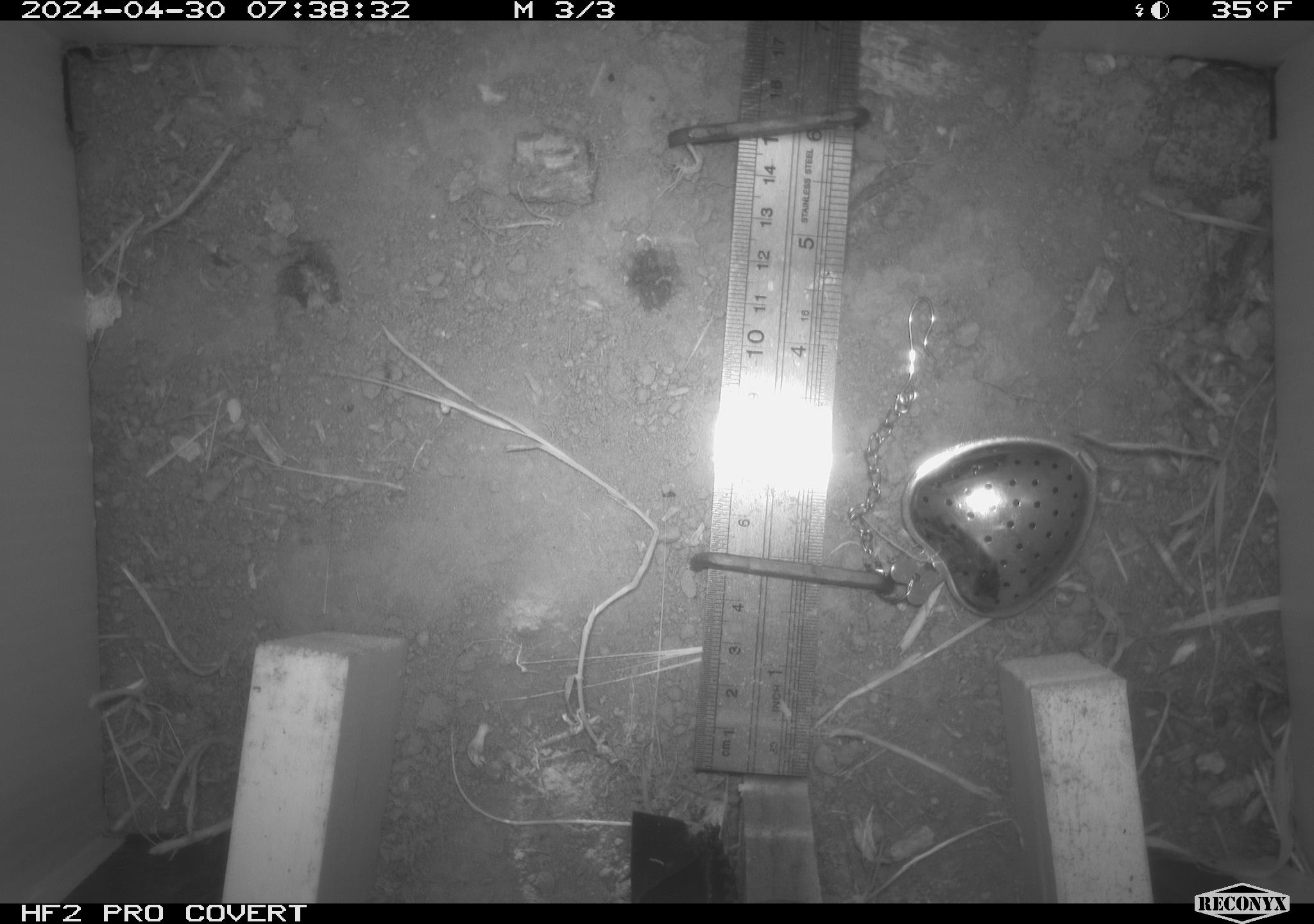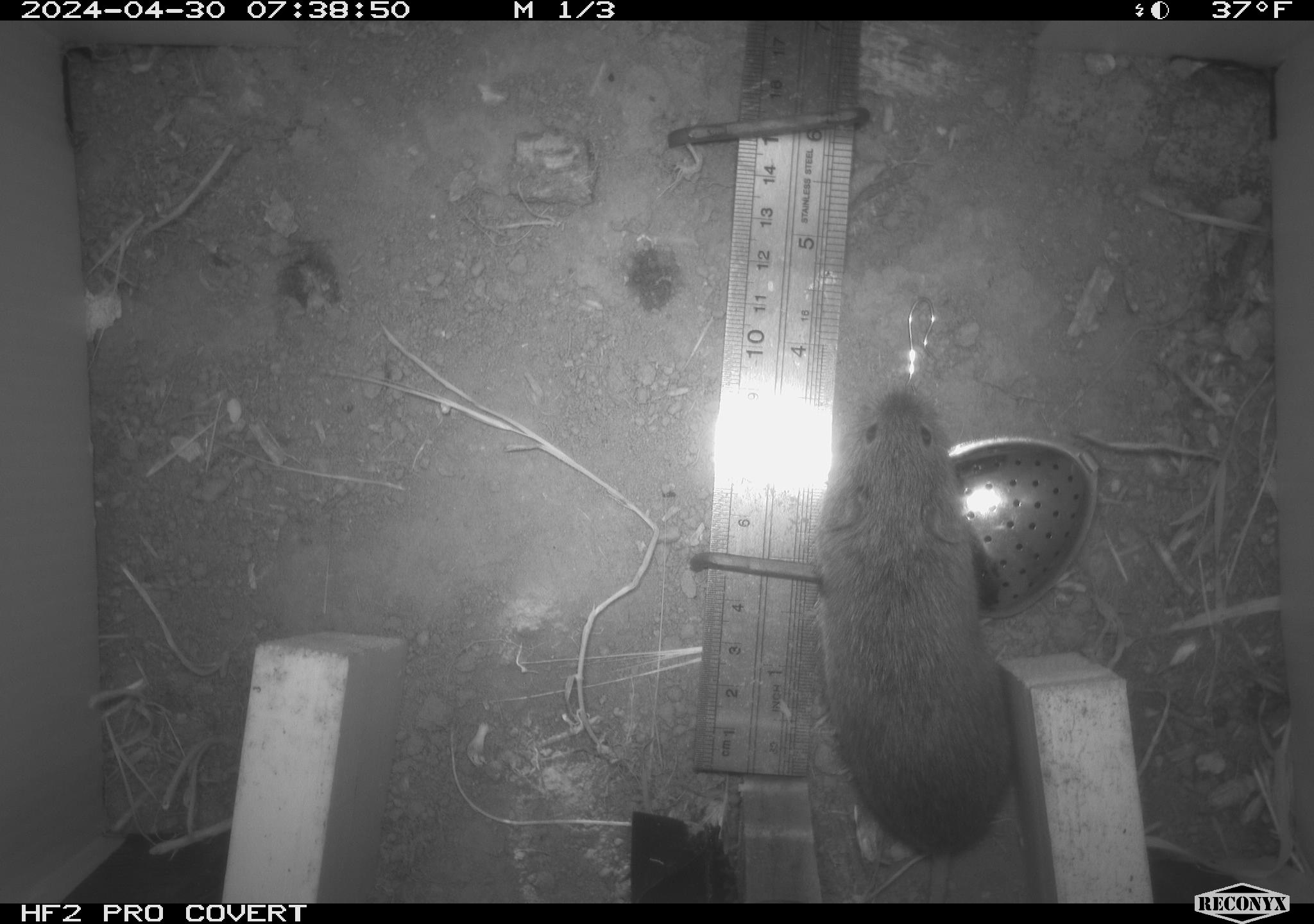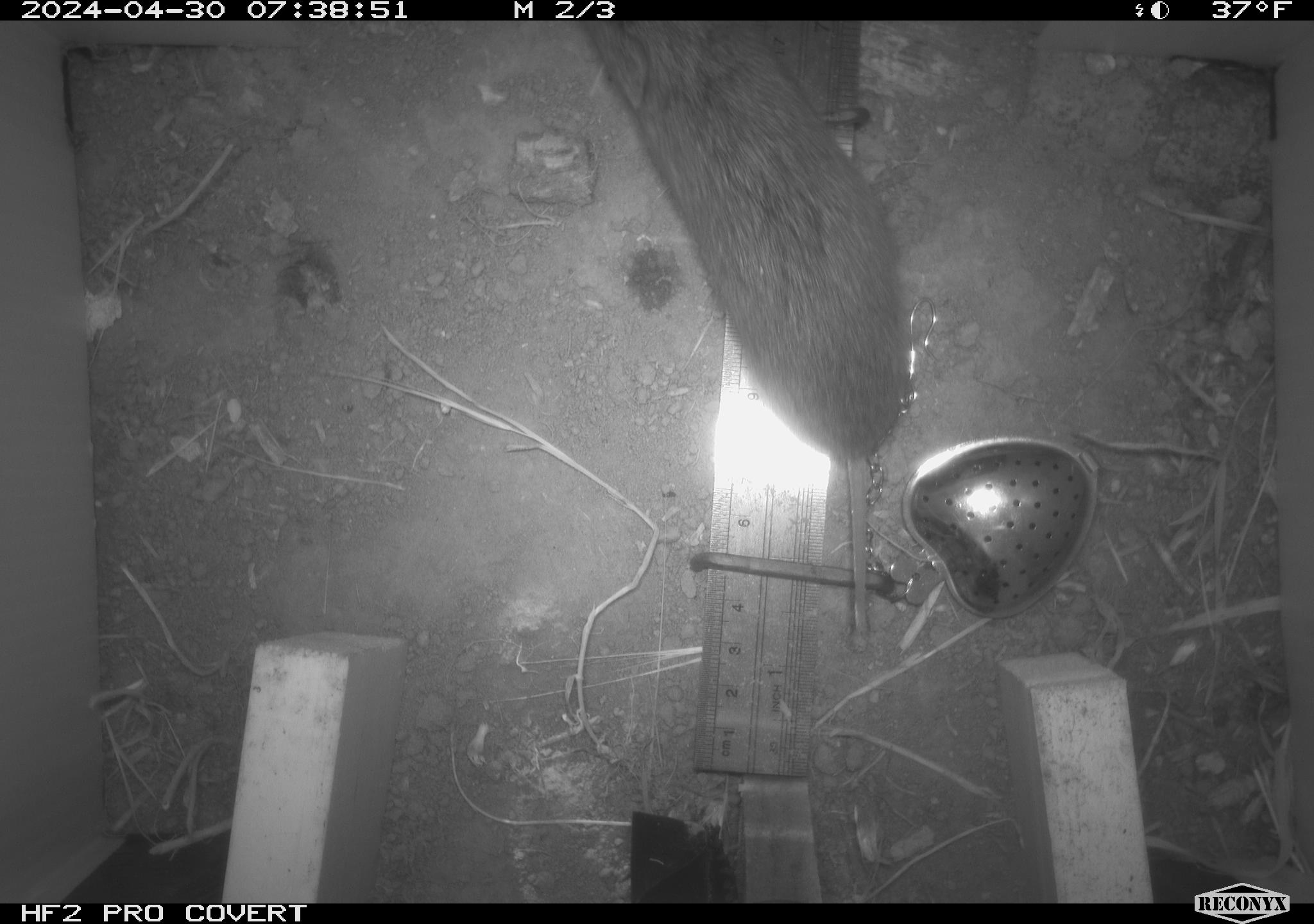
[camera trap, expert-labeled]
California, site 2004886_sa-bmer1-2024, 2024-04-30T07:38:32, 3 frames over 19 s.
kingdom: Animalia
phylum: Chordata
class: Mammalia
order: Rodentia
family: Cricetidae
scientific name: Arvicolinae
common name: voles, lemmings, and muskrats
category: arvicolinae subfamily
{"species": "arvicolinae subfamily (voles, lemmings, and muskrats) (Arvicolinae)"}